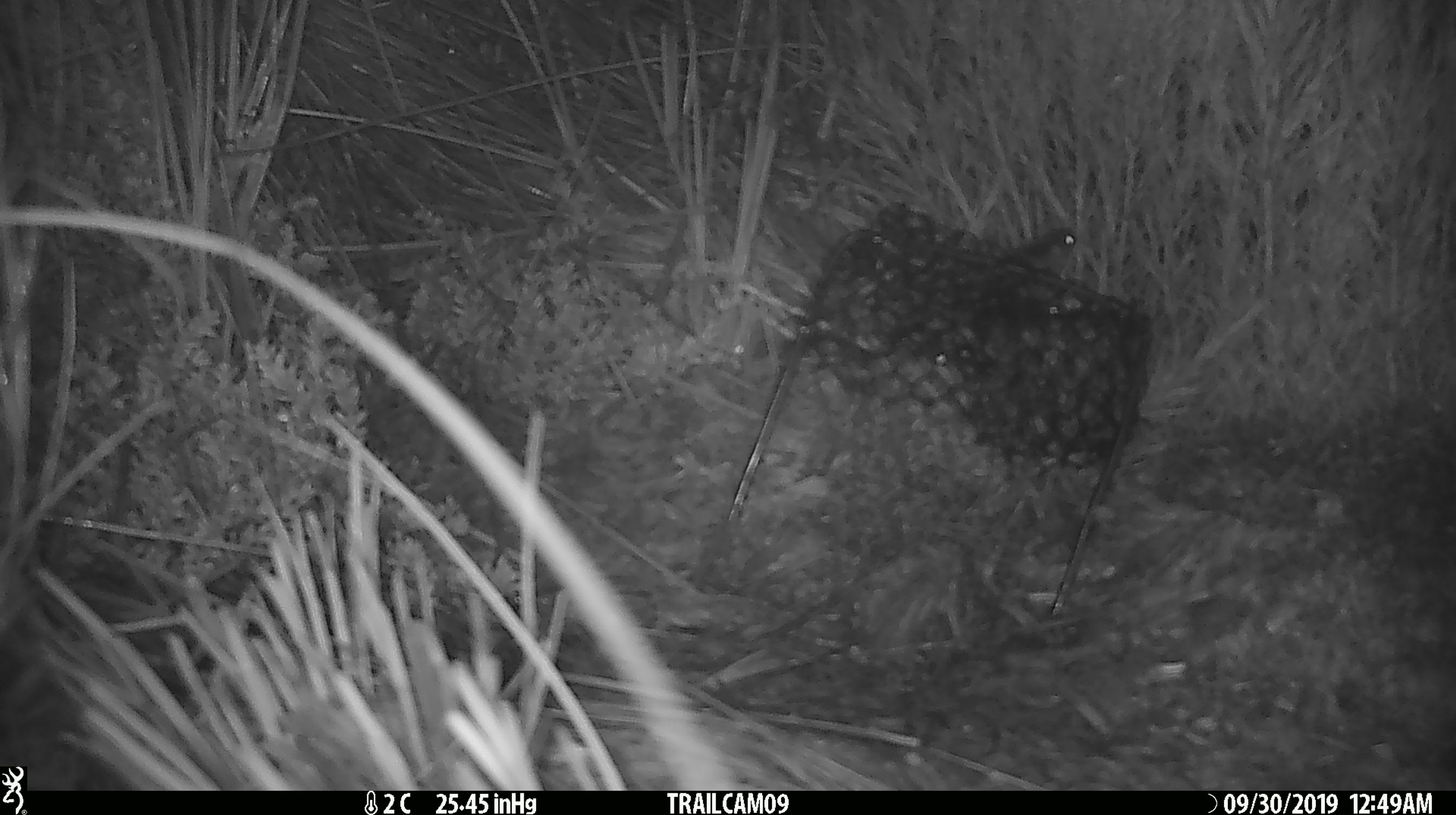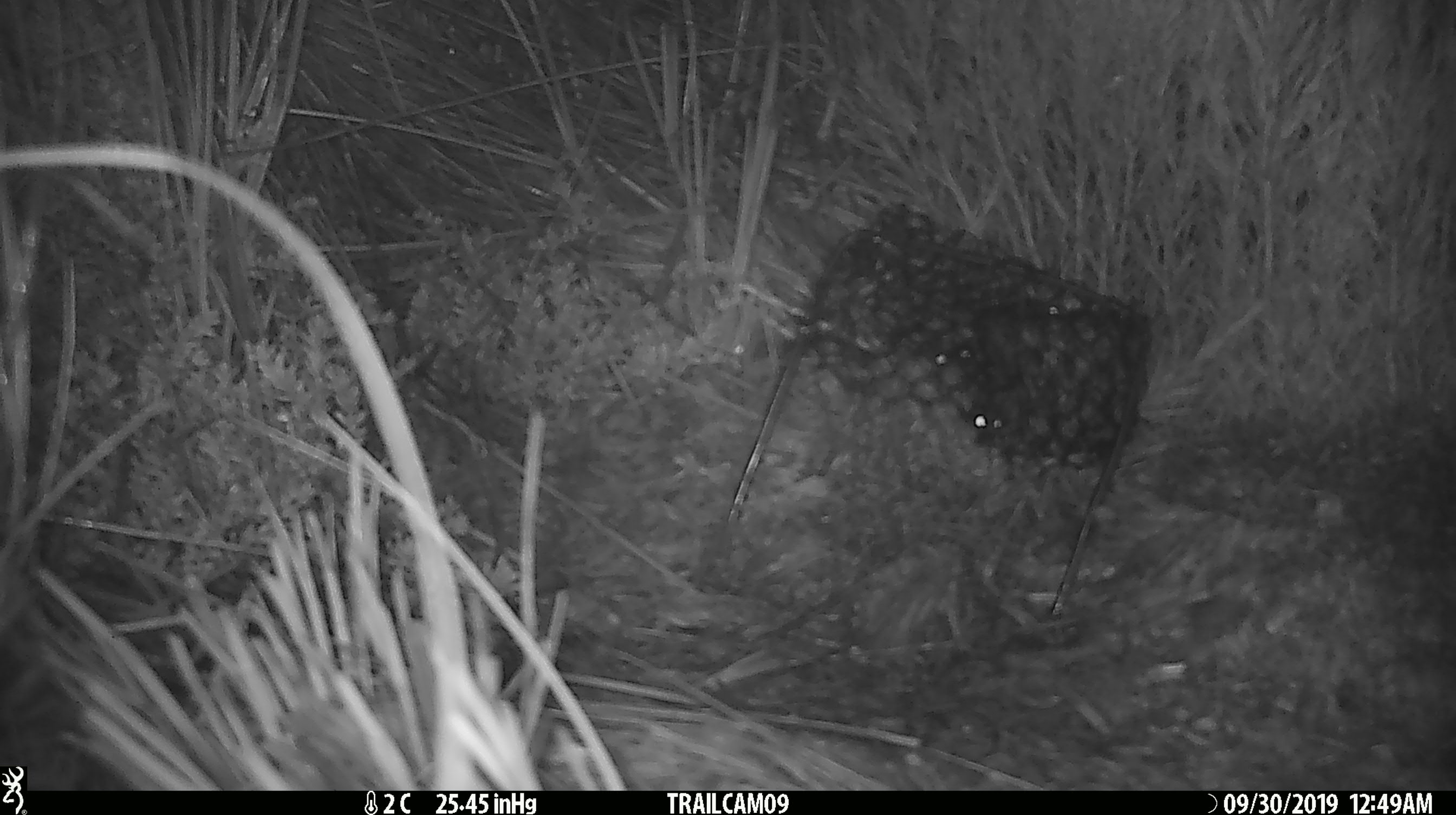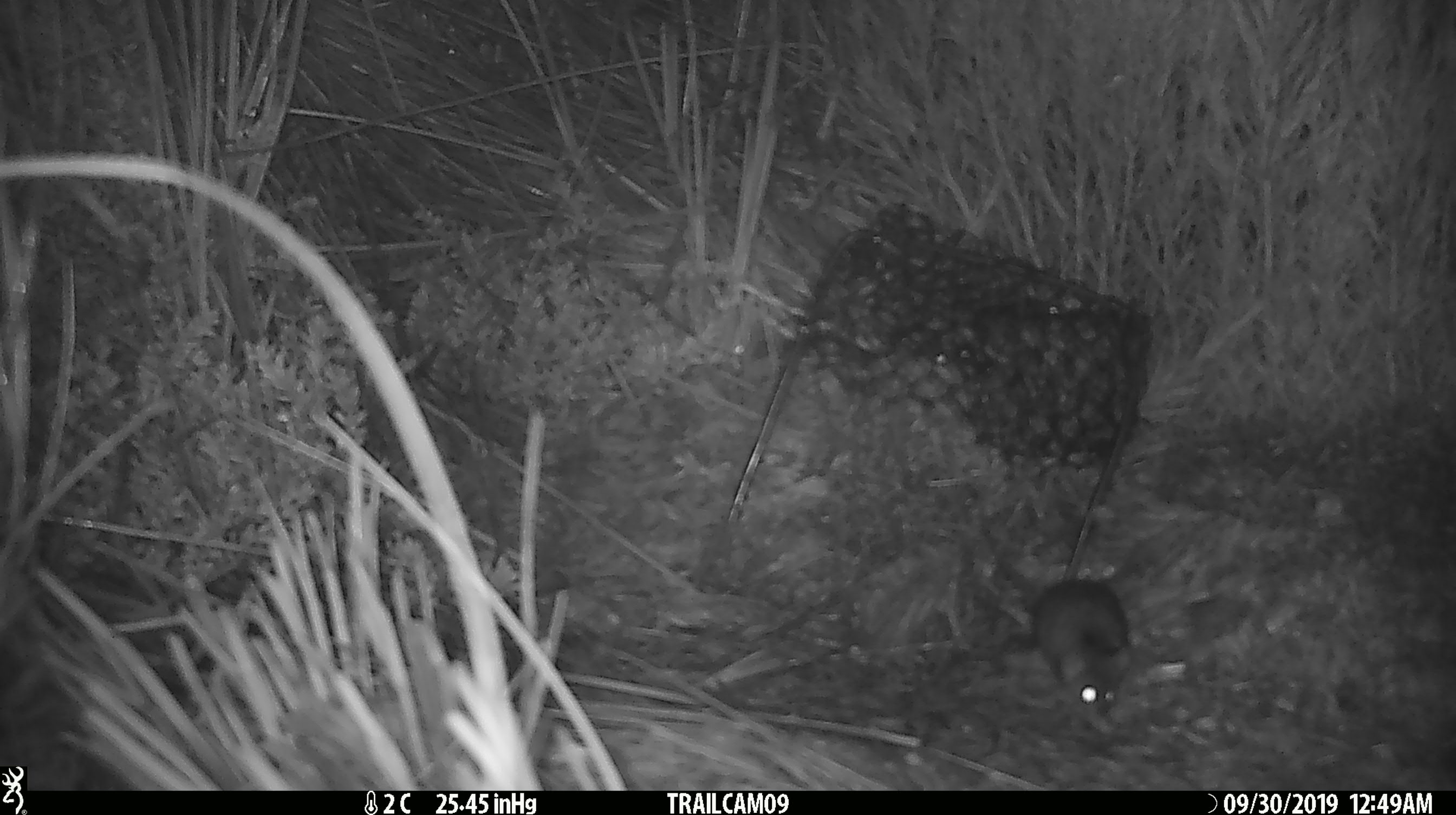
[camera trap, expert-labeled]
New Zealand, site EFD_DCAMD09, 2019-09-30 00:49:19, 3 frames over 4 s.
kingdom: Animalia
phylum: Chordata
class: Mammalia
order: Rodentia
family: Muridae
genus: Mus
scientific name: Mus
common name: mouse